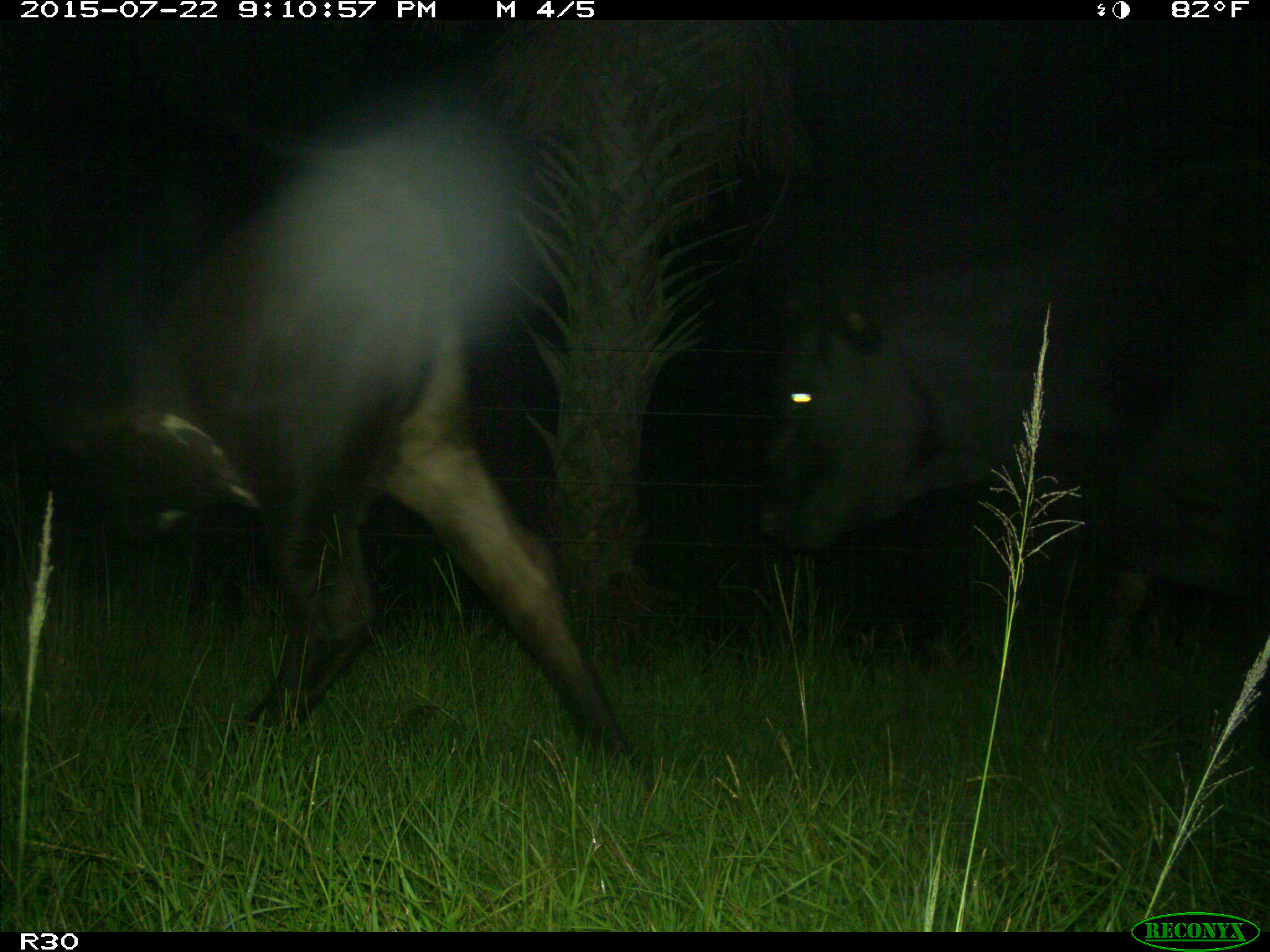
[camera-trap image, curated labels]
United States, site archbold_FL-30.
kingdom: Animalia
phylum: Chordata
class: Mammalia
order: Artiodactyla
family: Bovidae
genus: Bos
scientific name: Bos taurus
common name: domestic cow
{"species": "Bos taurus (domestic cow)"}